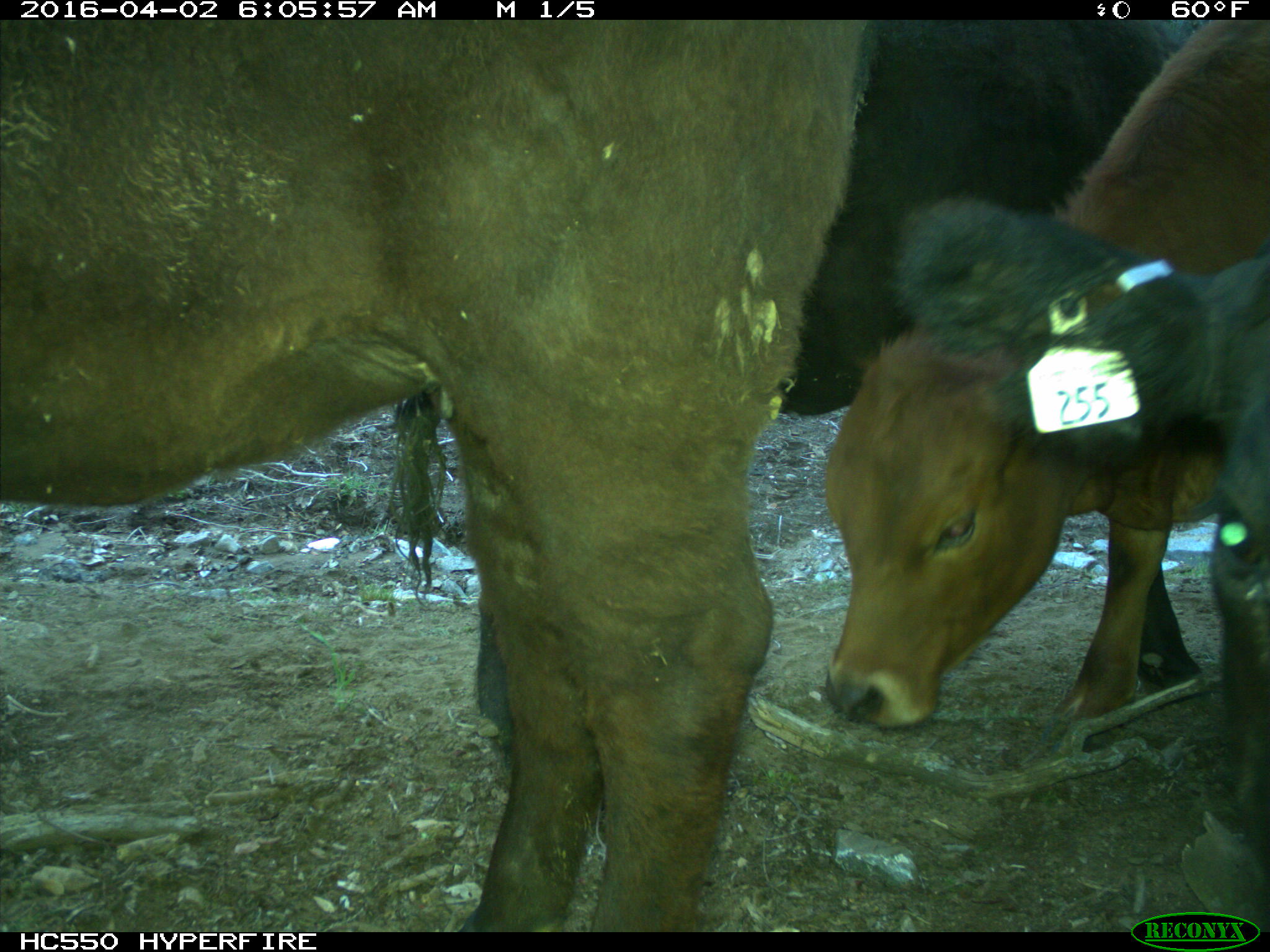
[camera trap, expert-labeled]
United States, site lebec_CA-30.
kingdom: Animalia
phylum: Chordata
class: Mammalia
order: Artiodactyla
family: Bovidae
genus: Bos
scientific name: Bos taurus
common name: domestic cow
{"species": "Bos taurus (domestic cow)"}